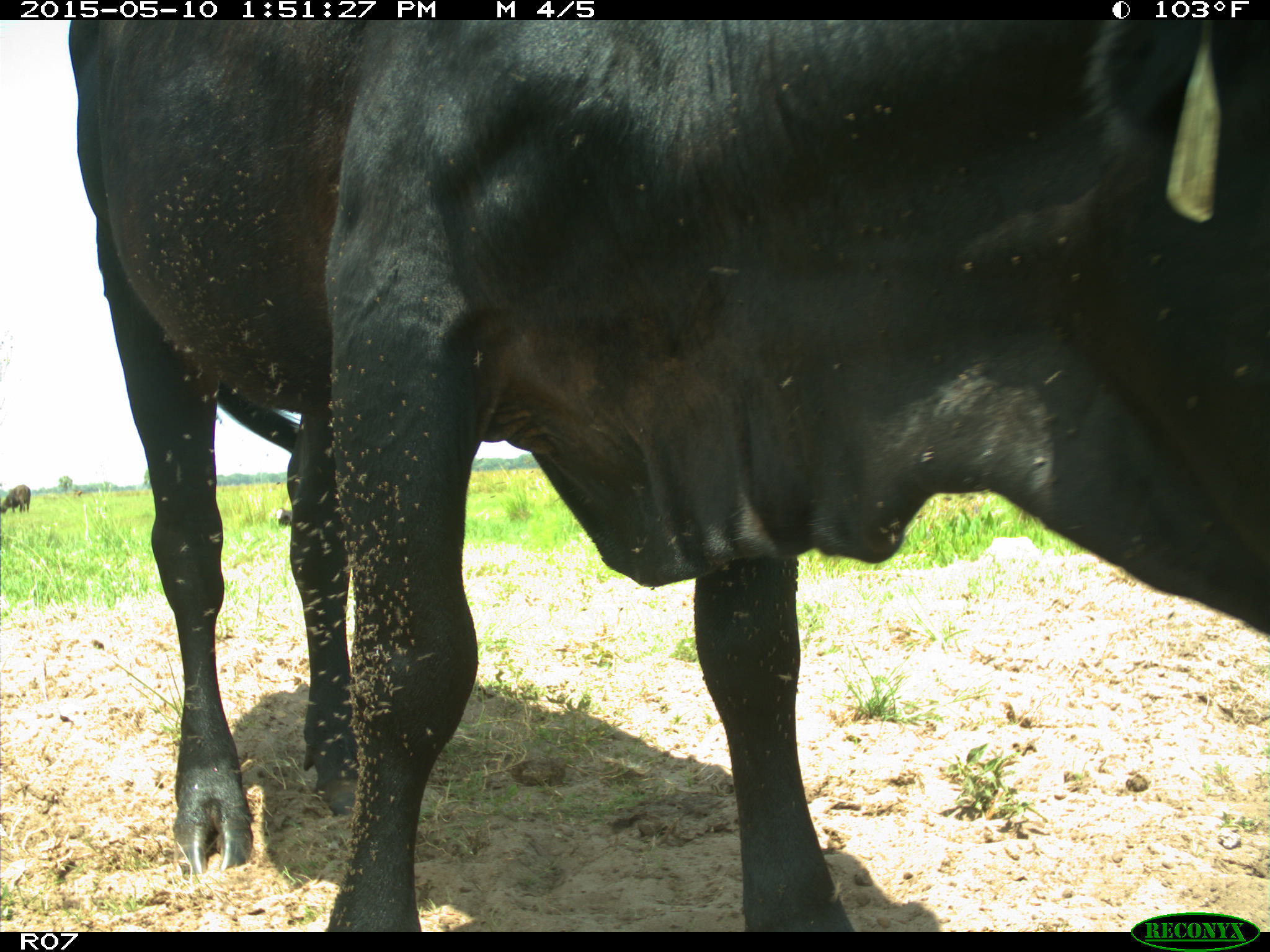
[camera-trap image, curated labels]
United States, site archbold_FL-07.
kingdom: Animalia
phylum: Chordata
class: Mammalia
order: Artiodactyla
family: Bovidae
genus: Bos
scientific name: Bos taurus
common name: domestic cow